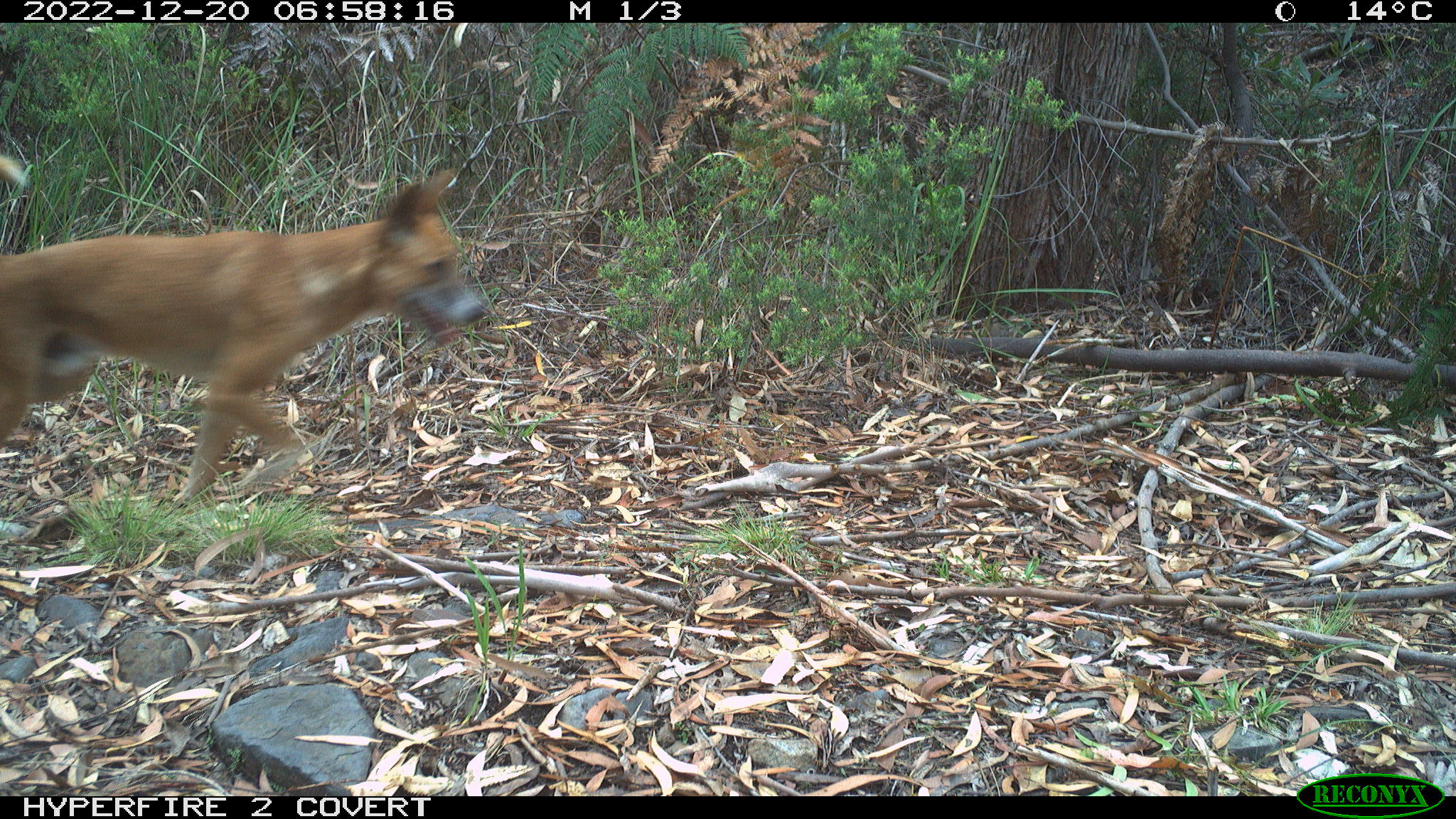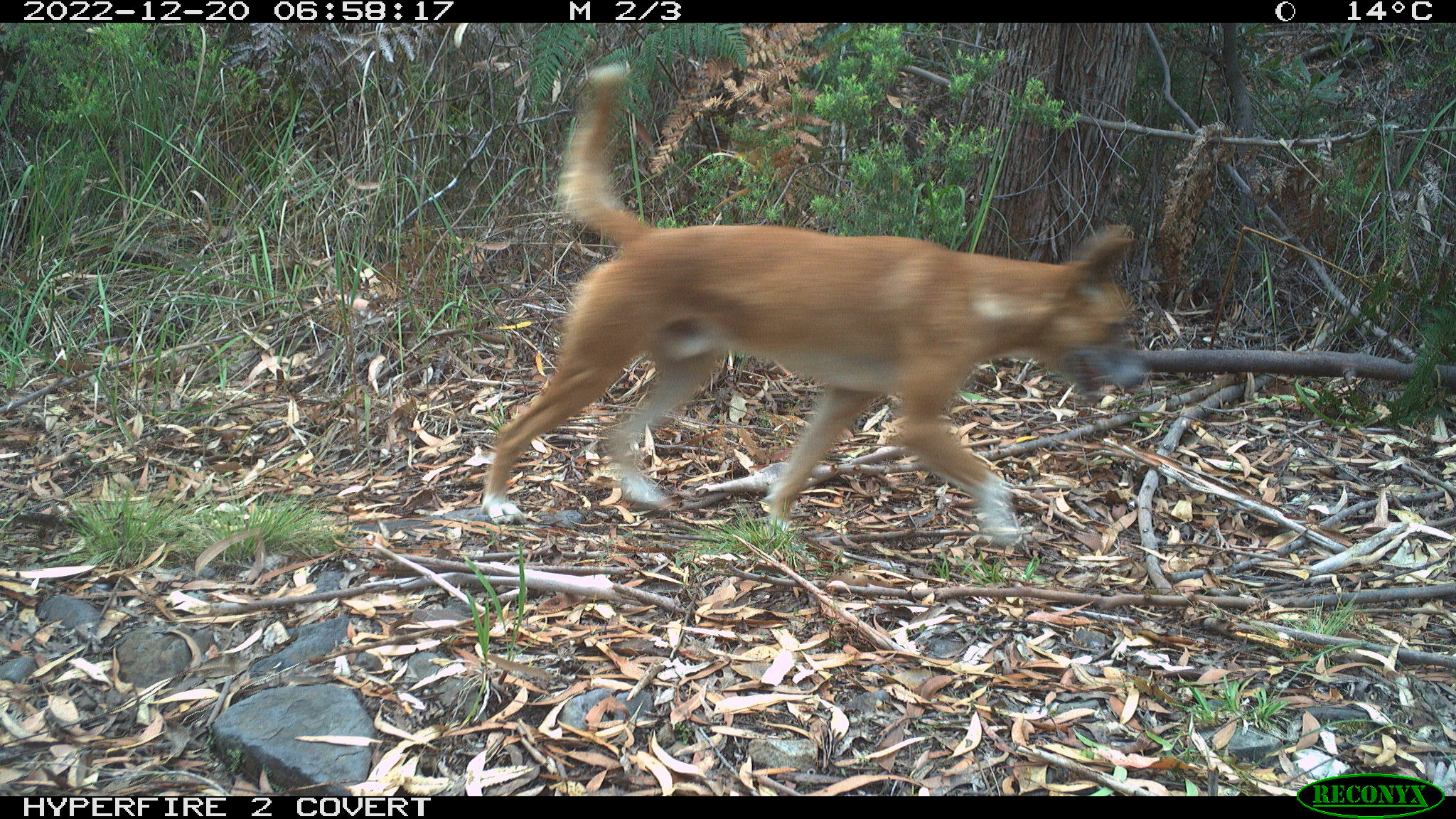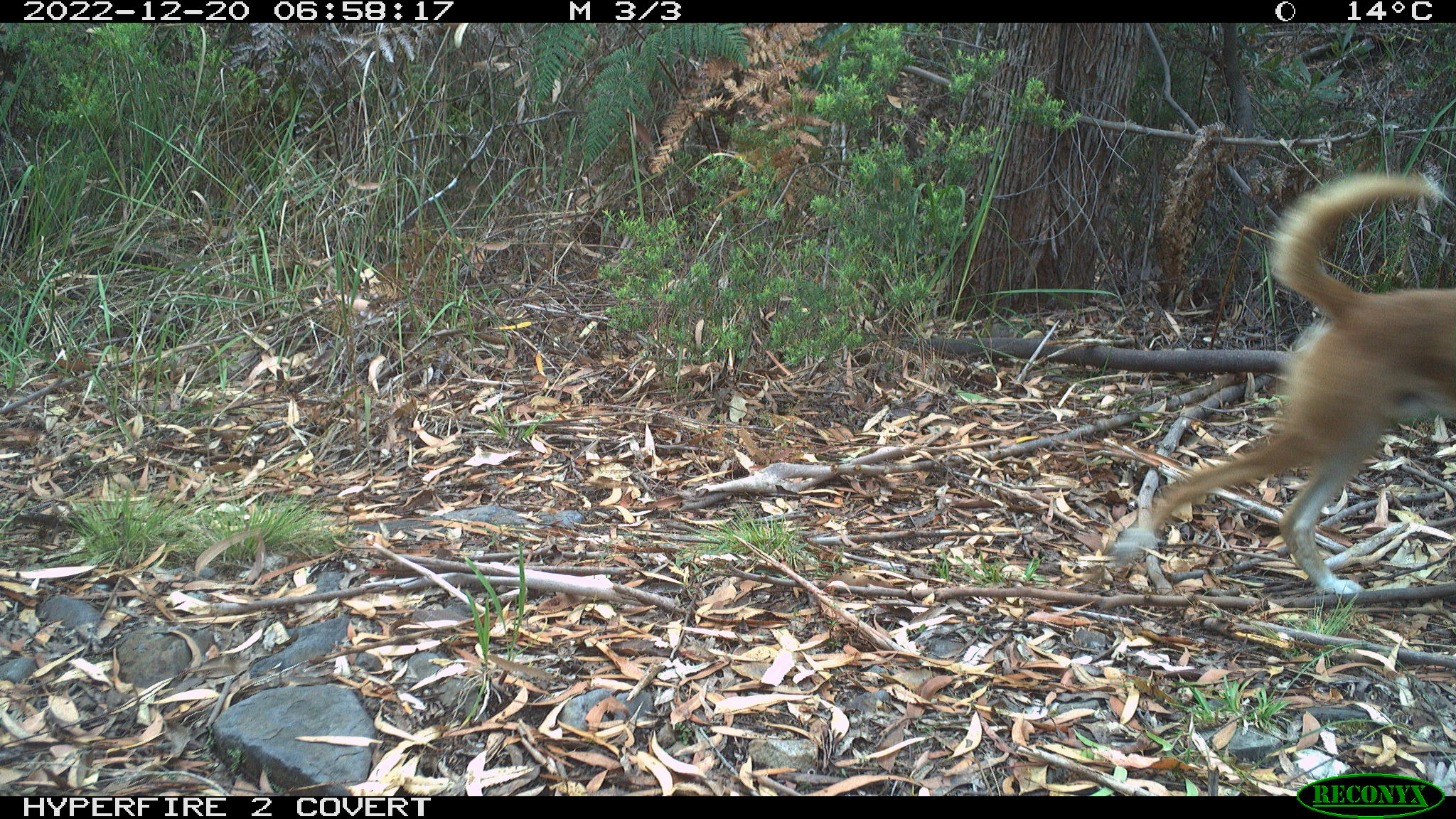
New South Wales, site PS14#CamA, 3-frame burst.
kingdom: Animalia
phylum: Chordata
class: Mammalia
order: Carnivora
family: Canidae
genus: Canis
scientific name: Canis familiaris dingo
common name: dingo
Dingo (Canis familiaris dingo).